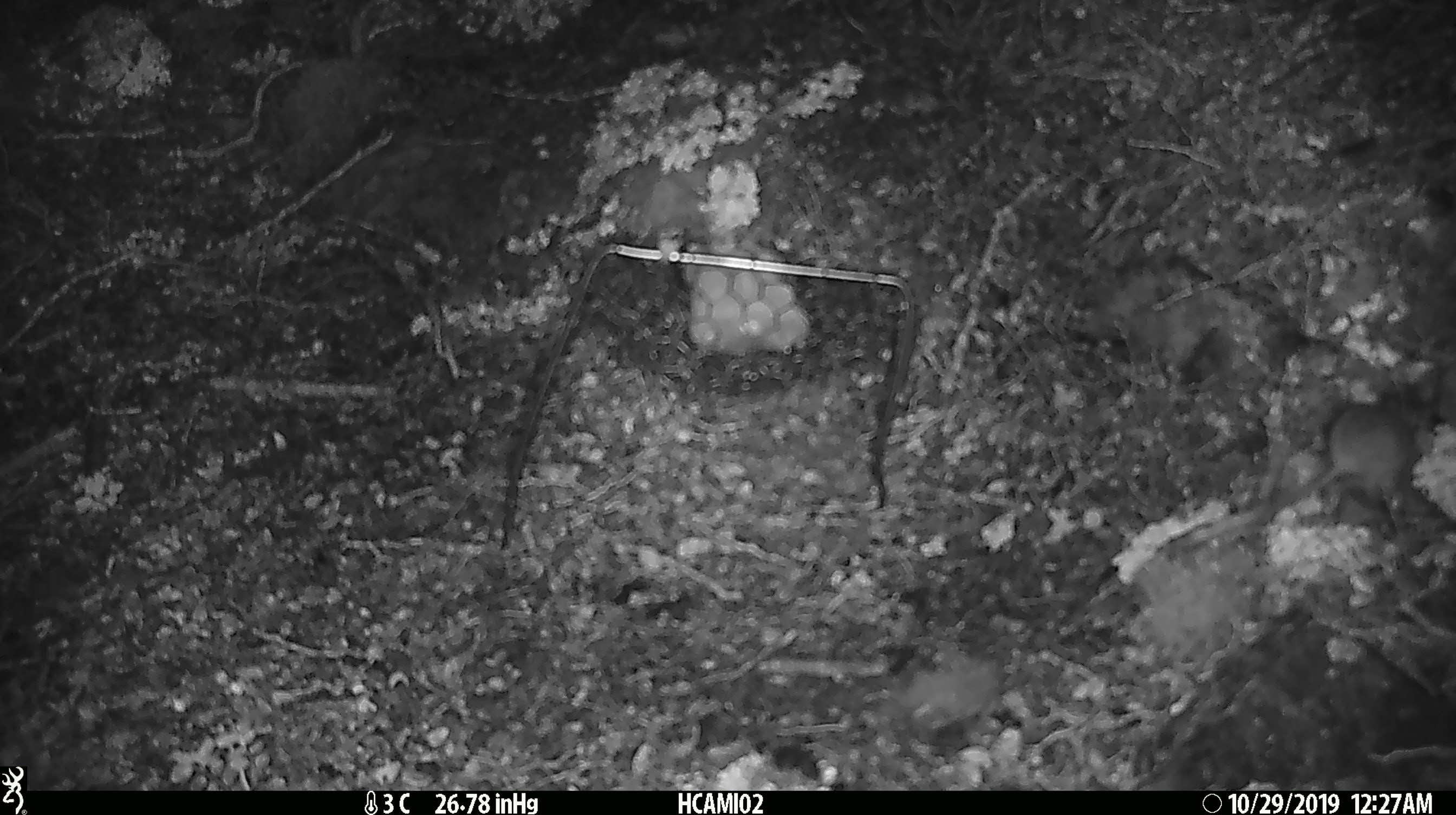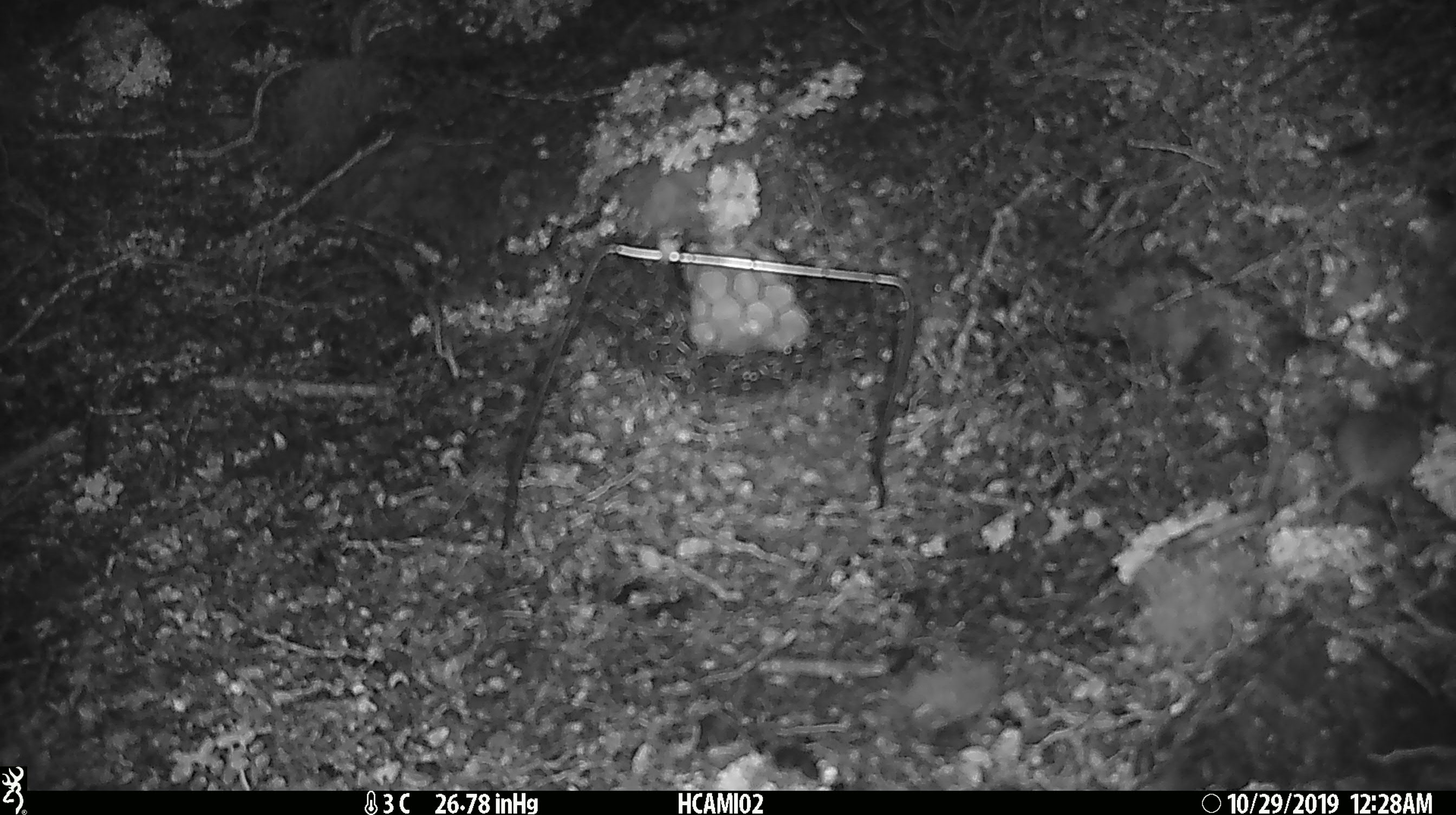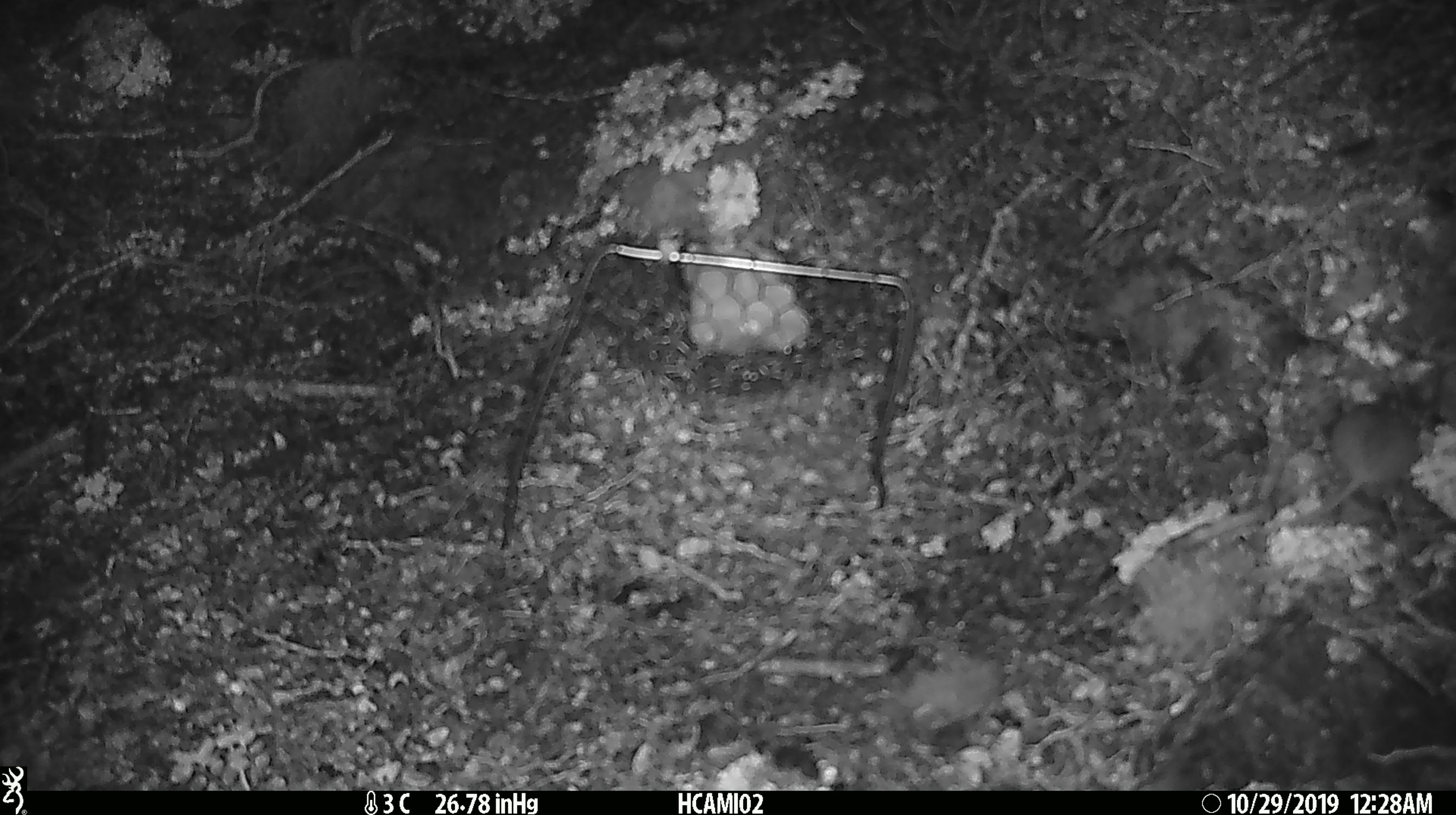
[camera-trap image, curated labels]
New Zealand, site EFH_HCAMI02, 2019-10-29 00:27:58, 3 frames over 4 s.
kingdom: Animalia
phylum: Chordata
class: Mammalia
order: Rodentia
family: Muridae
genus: Mus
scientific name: Mus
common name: mouse